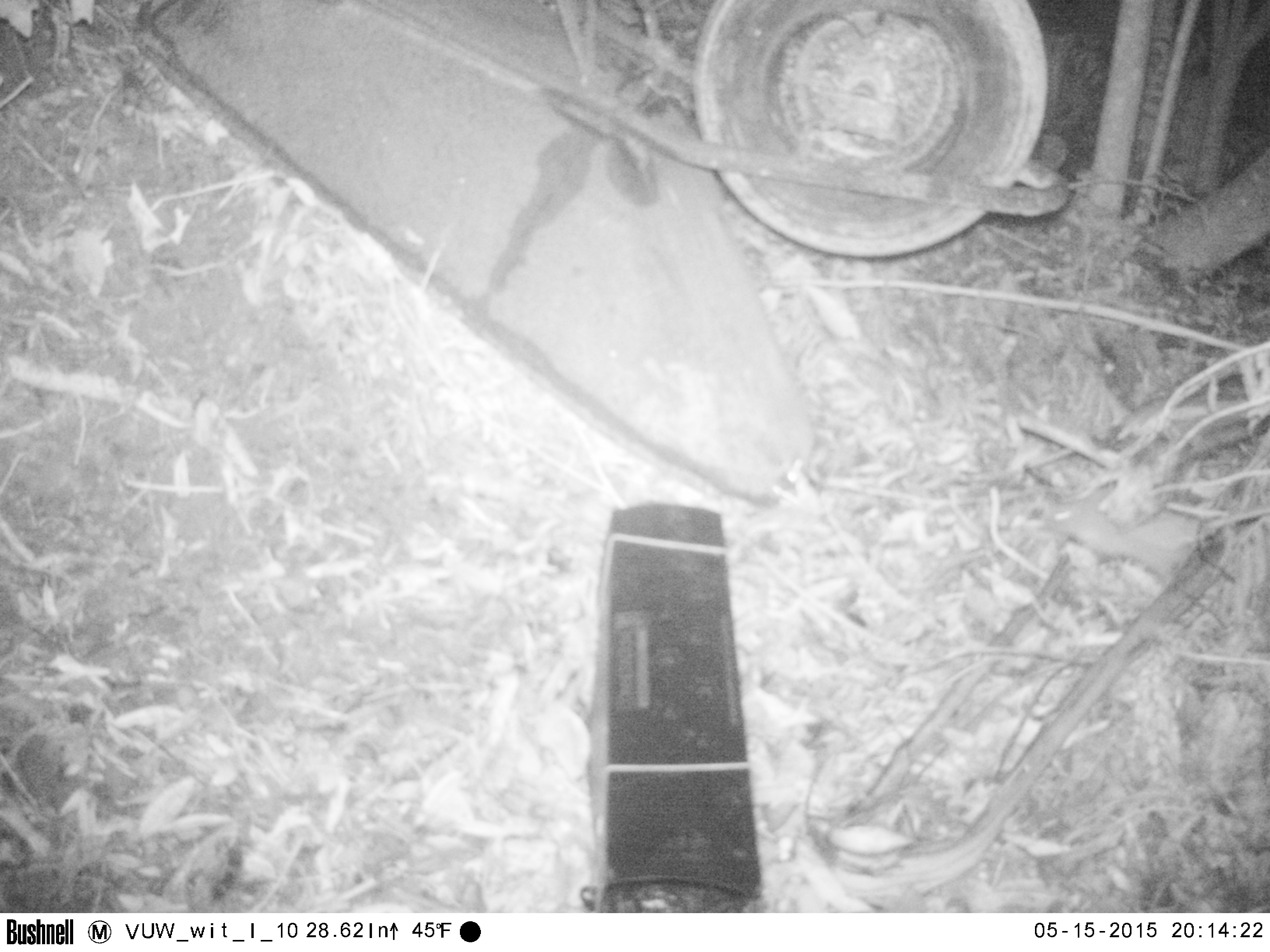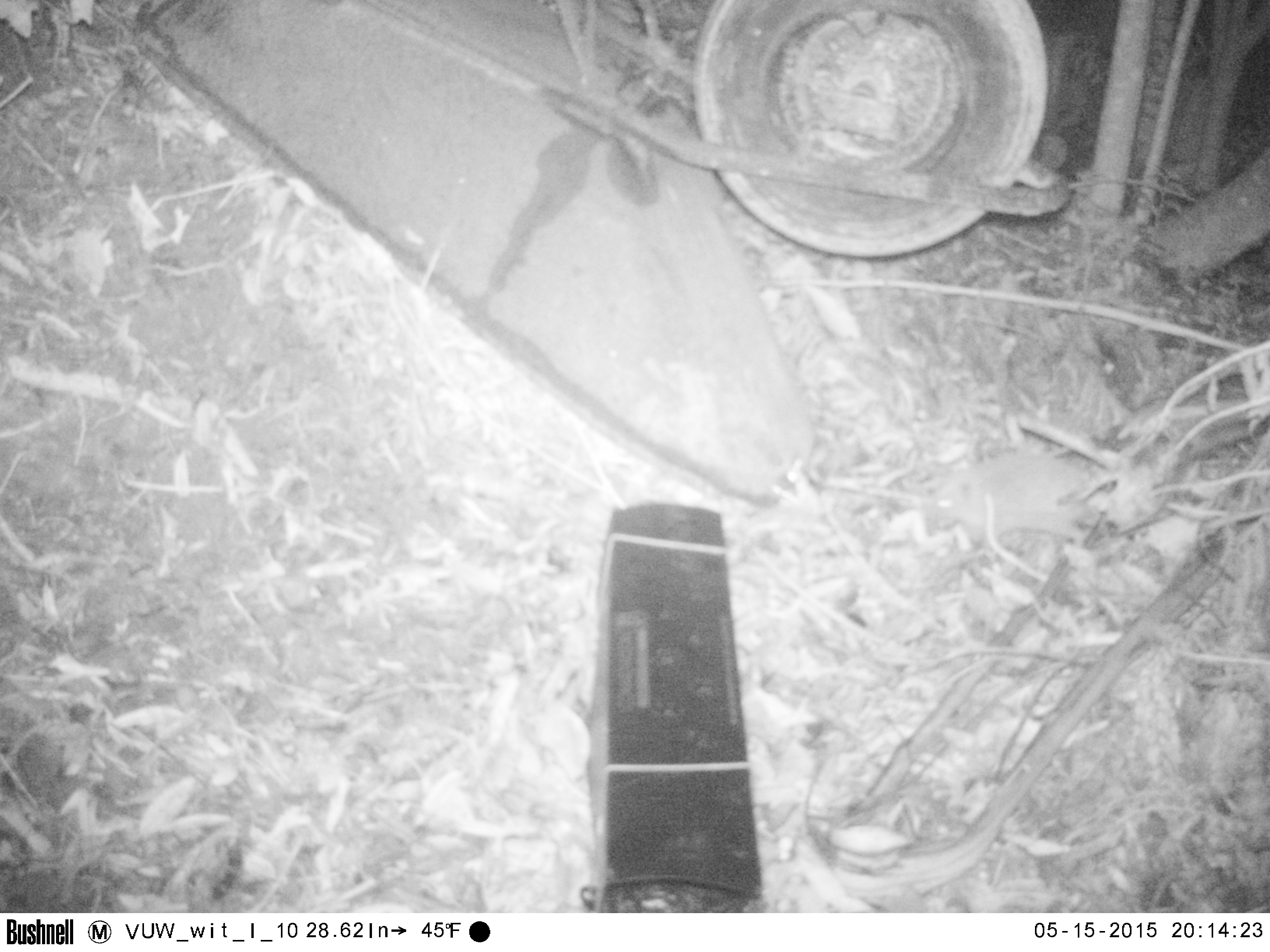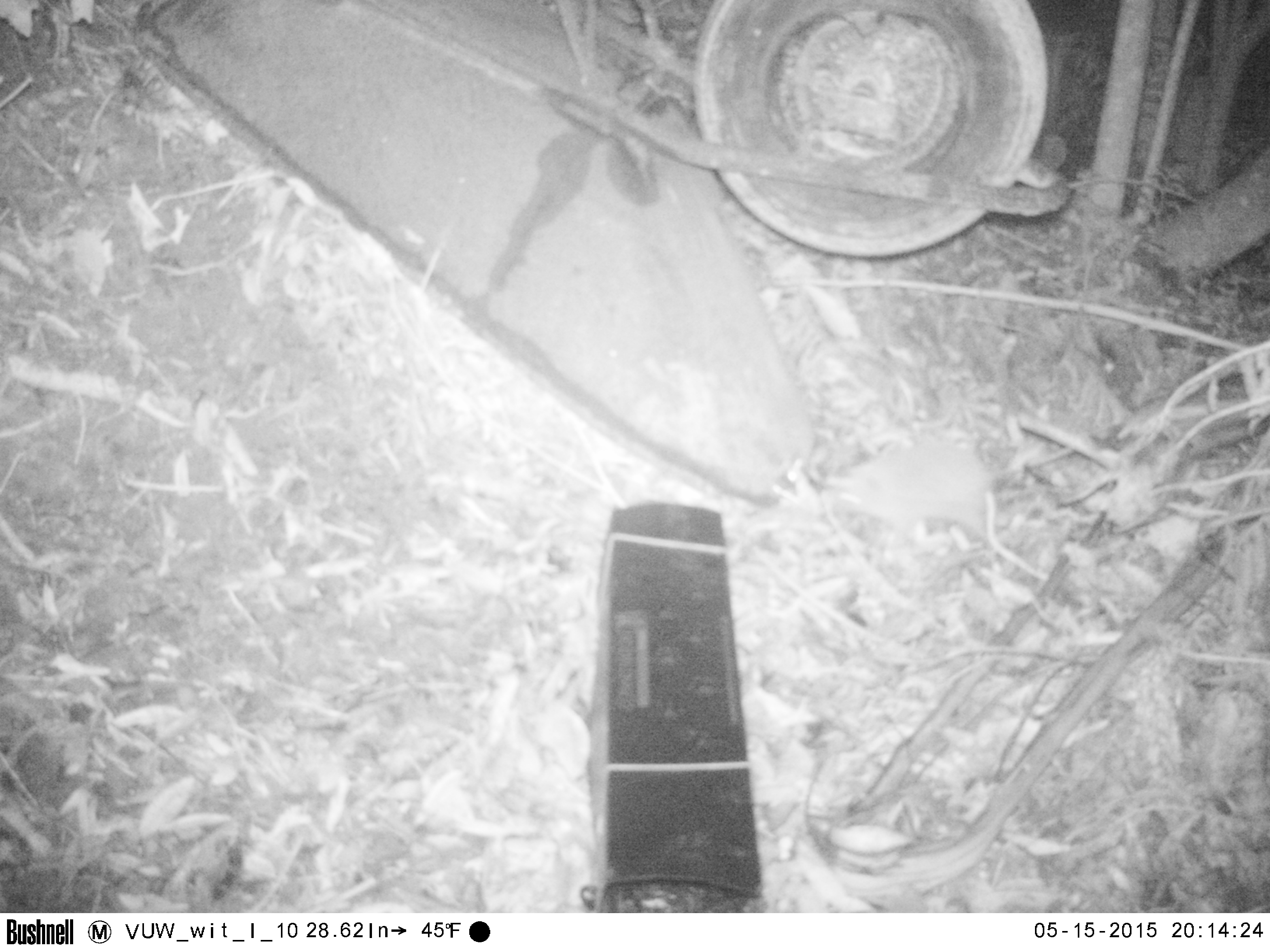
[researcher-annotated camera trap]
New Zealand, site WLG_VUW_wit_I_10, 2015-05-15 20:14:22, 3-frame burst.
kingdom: Animalia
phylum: Chordata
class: Mammalia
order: Eulipotyphla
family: Erinaceidae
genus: Erinaceus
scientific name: Erinaceus europaeus europaeus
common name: european hedgehog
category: hedgehog